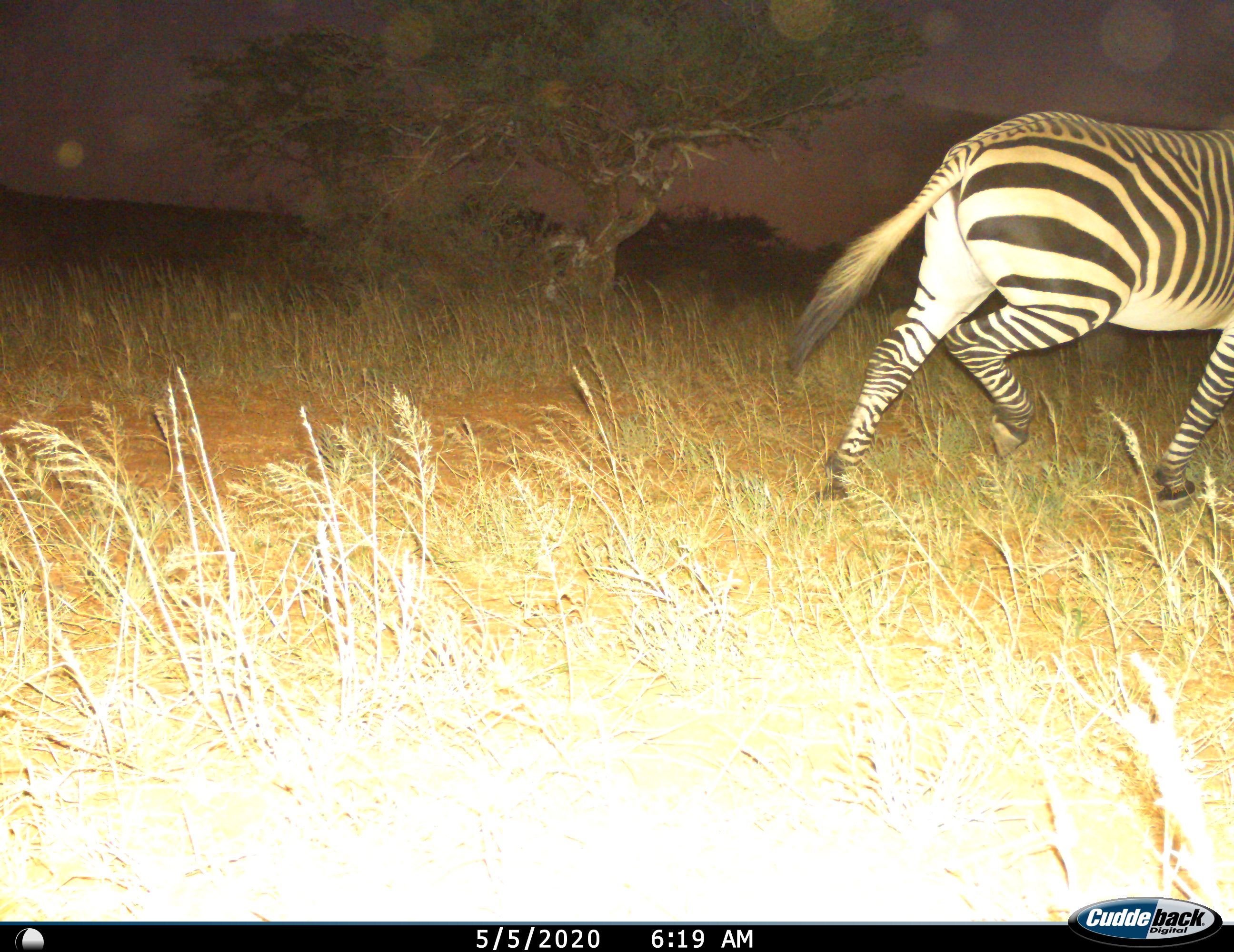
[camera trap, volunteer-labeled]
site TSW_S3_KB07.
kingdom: Animalia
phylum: Chordata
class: Mammalia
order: Perissodactyla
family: Equidae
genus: Equus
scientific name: Equus zebra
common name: mountain zebra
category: zebramountain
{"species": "zebramountain (mountain zebra) (Equus zebra)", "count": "1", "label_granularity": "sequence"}